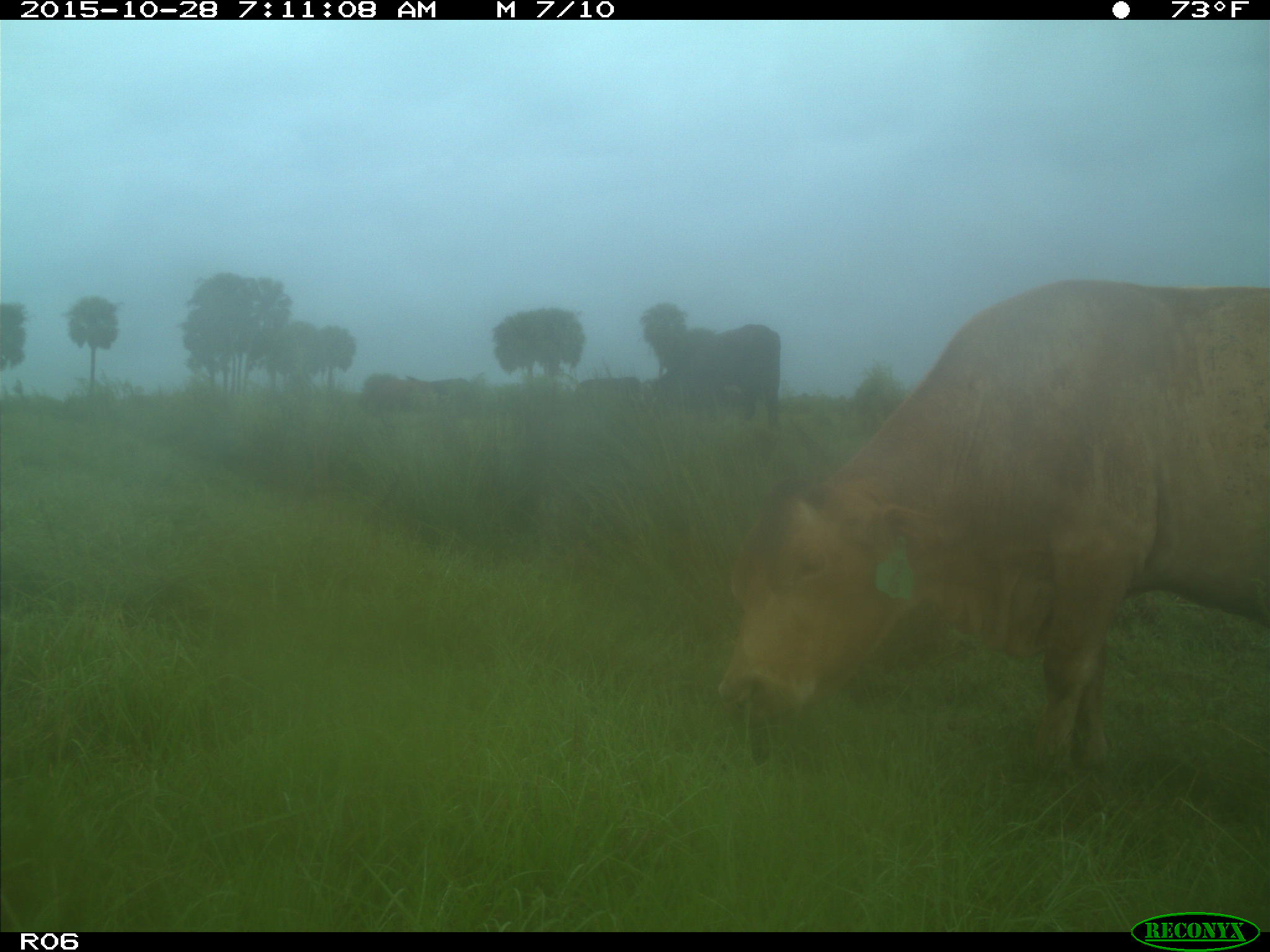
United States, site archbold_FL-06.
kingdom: Animalia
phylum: Chordata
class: Mammalia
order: Artiodactyla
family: Bovidae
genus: Bos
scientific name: Bos taurus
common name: domestic cow